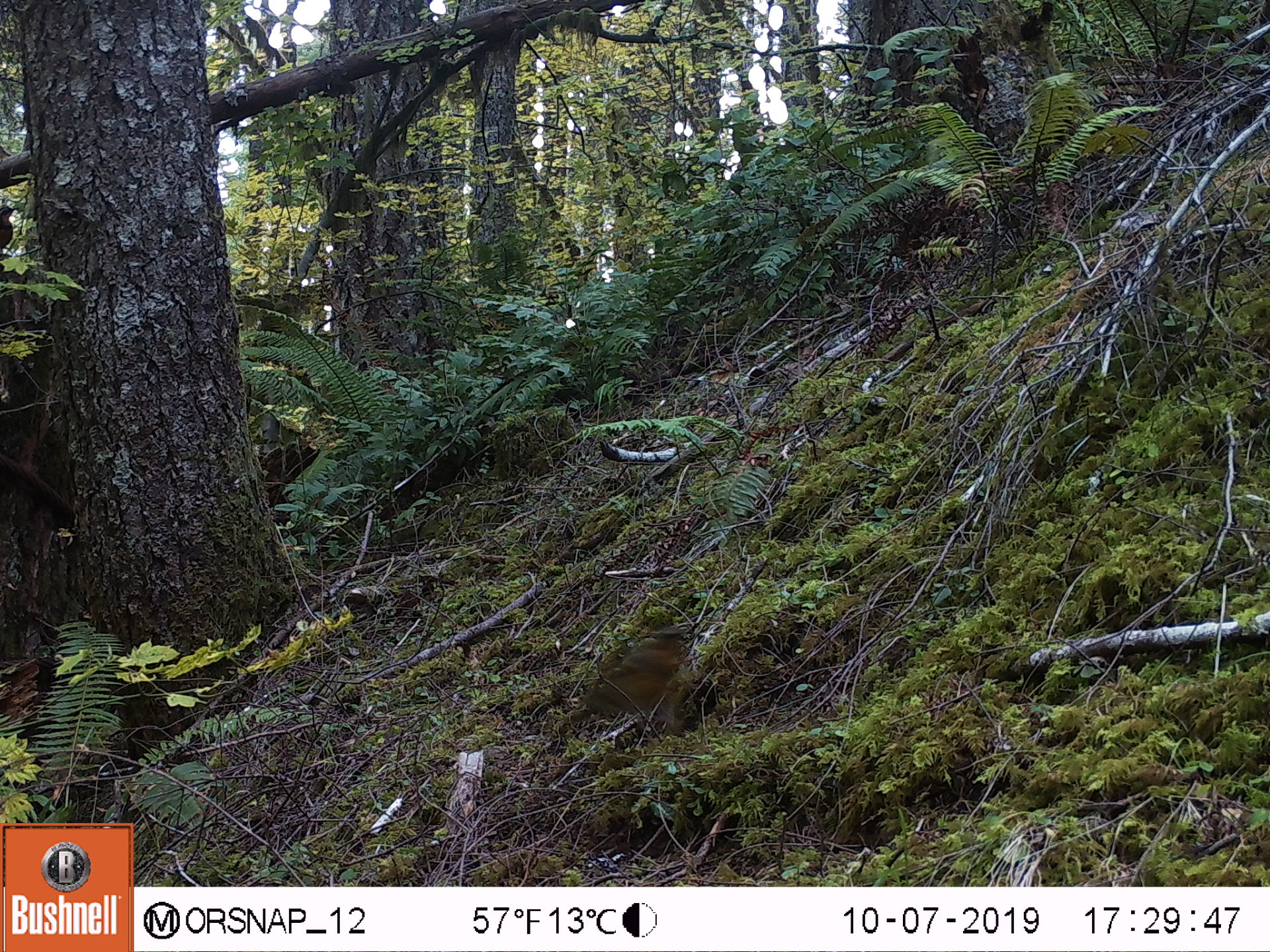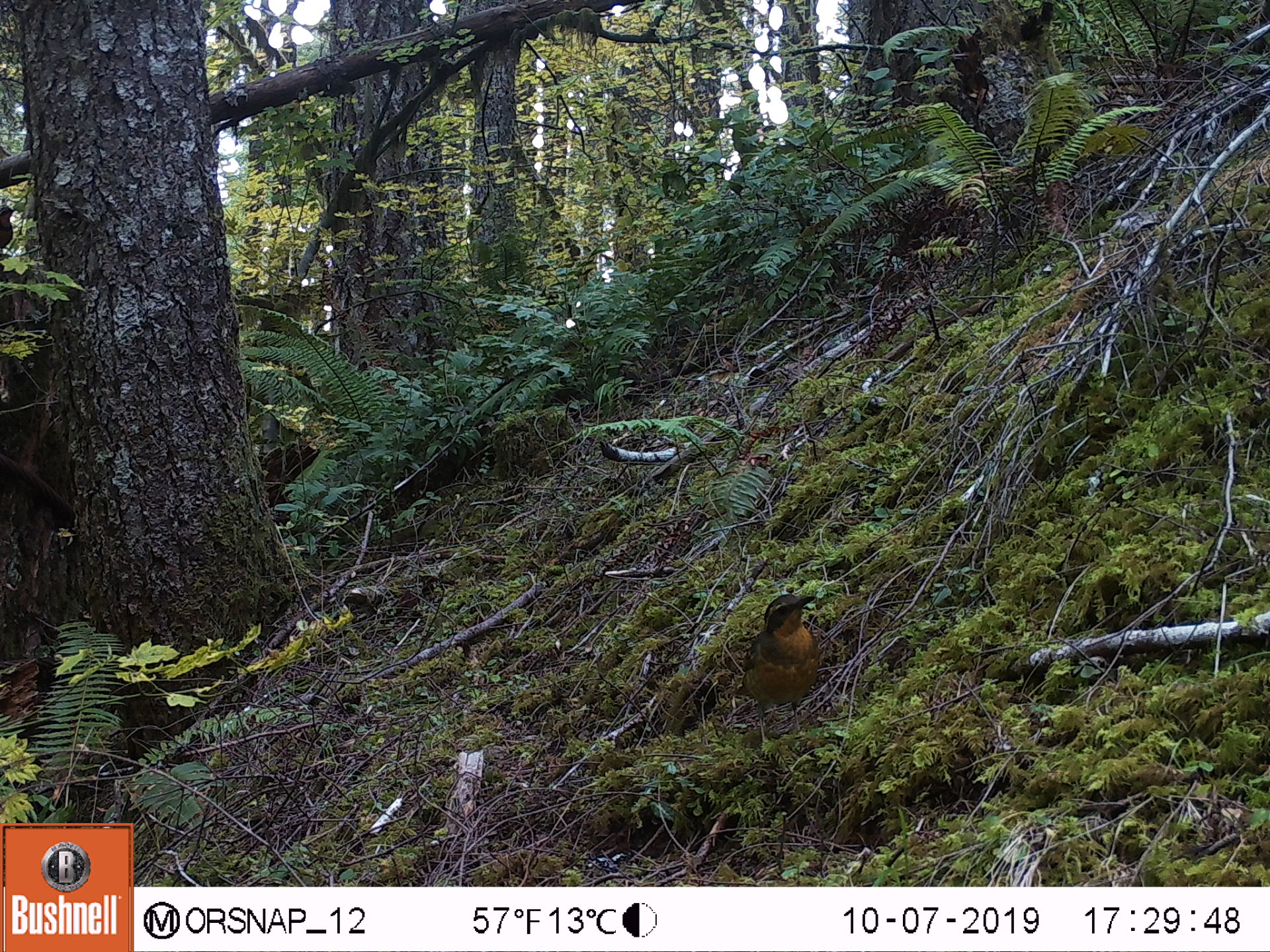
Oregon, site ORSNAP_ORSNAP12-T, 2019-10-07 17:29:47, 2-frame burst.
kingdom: Animalia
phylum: Chordata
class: Aves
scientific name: Aves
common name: bird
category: other bird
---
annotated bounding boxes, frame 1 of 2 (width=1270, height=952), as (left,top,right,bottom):
other bird: (555,611,711,758)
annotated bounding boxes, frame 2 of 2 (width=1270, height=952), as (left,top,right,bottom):
other bird: (718,583,842,770)